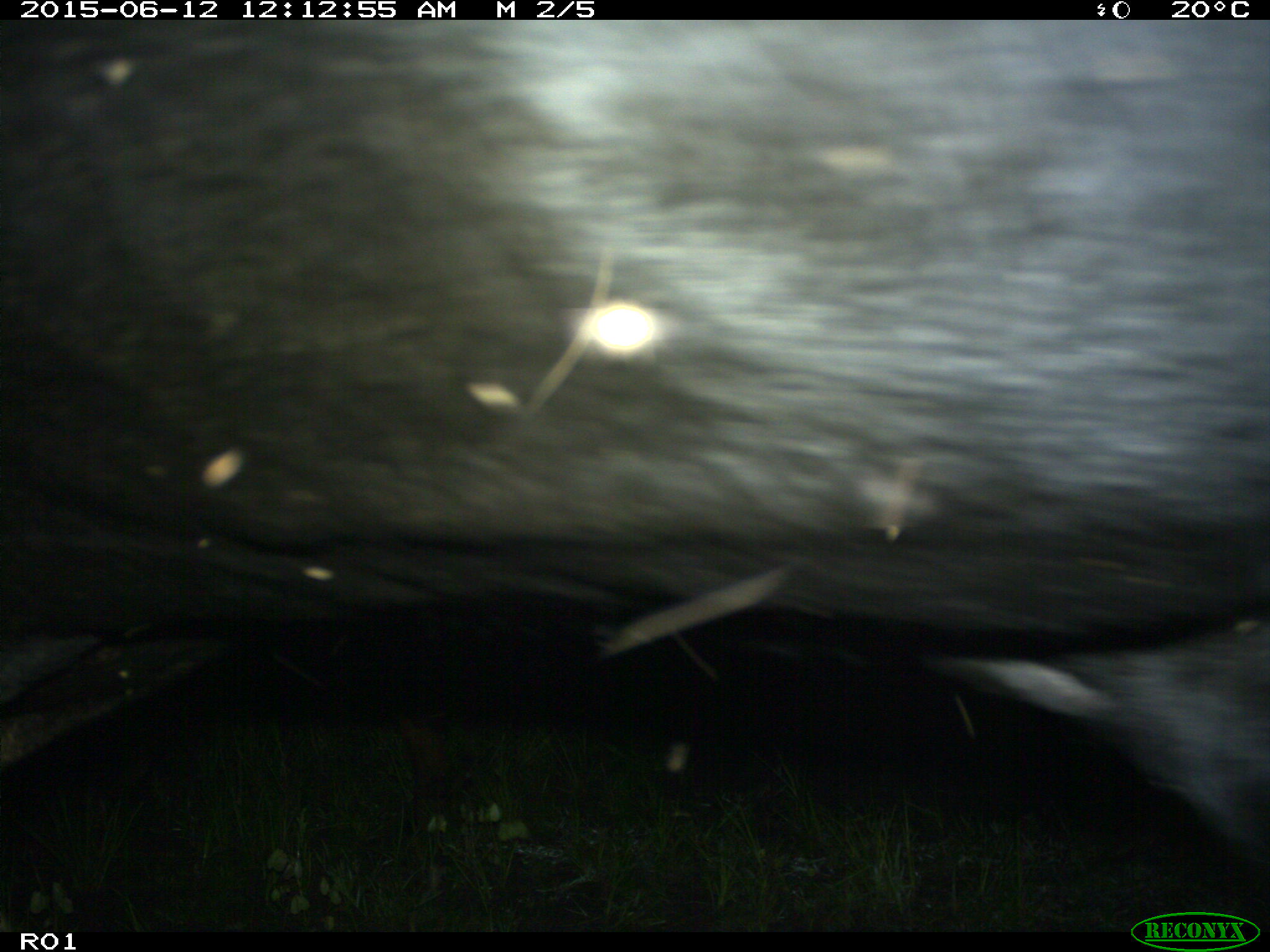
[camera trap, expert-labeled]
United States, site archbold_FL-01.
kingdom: Animalia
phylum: Chordata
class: Mammalia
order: Artiodactyla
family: Bovidae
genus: Bos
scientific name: Bos taurus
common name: domestic cow